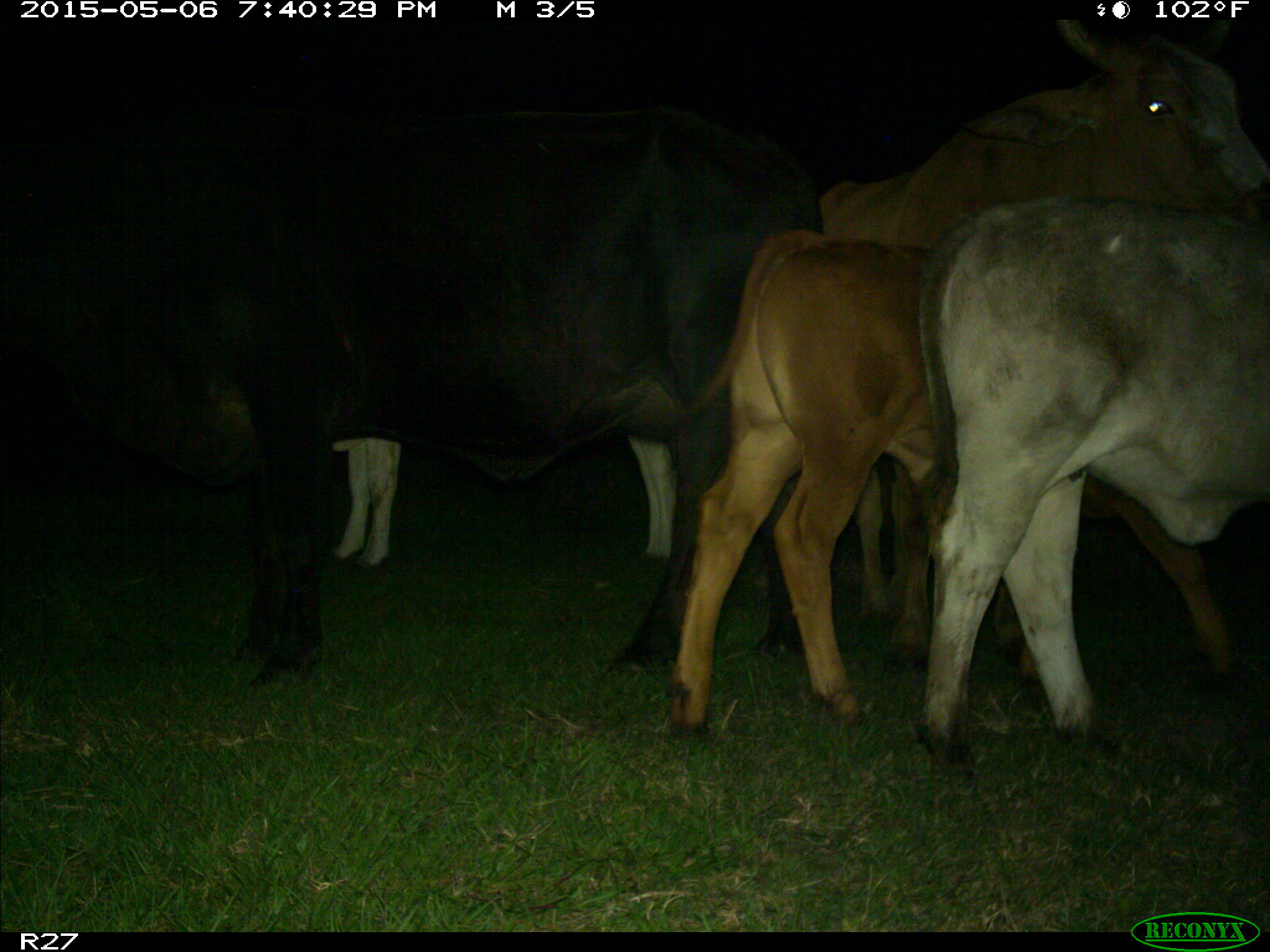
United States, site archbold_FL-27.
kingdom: Animalia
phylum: Chordata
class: Mammalia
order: Artiodactyla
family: Bovidae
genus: Bos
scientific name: Bos taurus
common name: domestic cow